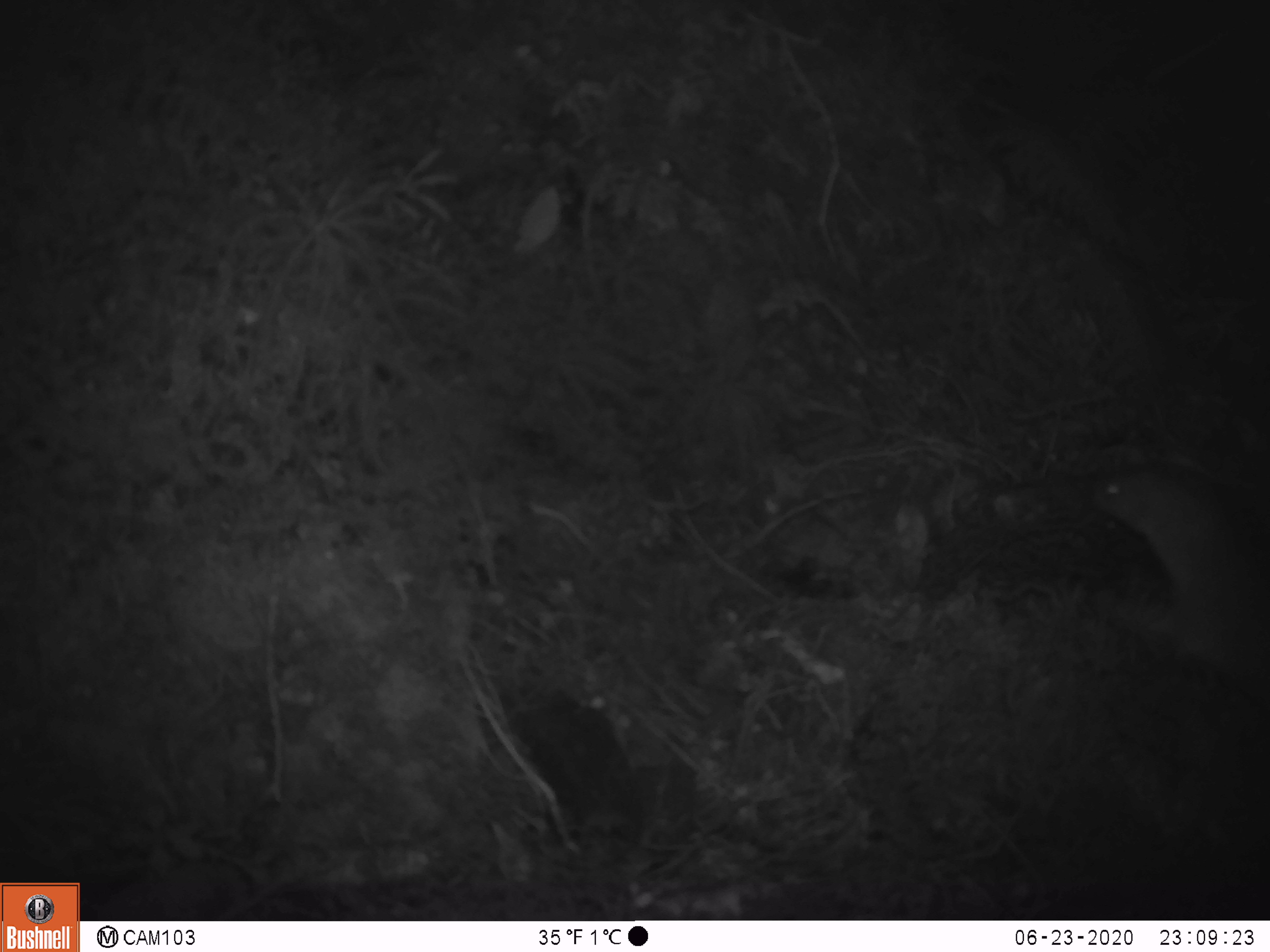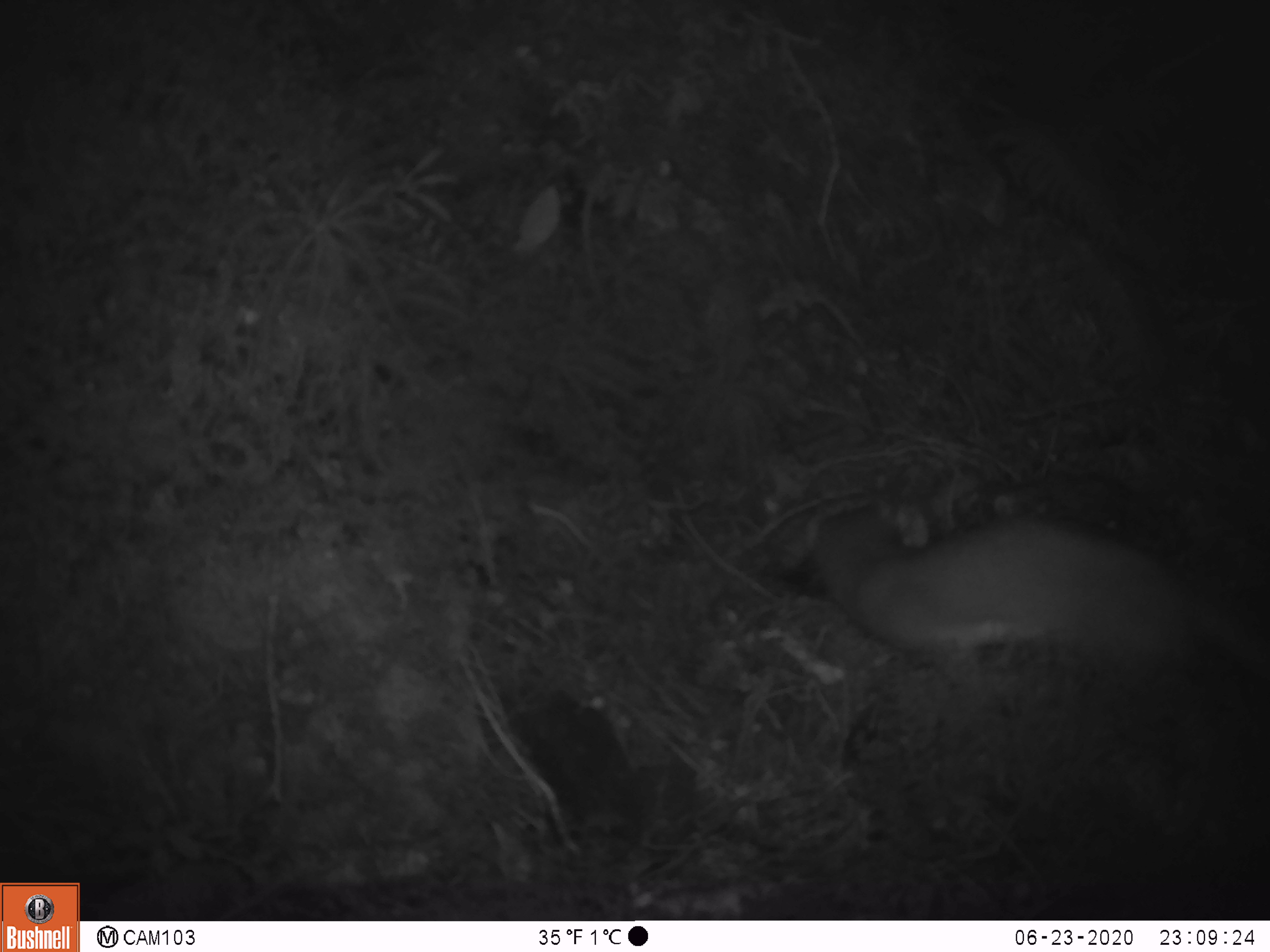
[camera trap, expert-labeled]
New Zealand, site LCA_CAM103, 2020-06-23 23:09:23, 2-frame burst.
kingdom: Animalia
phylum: Chordata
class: Mammalia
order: Carnivora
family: Mustelidae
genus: Mustela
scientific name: Mustela erminea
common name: stoat